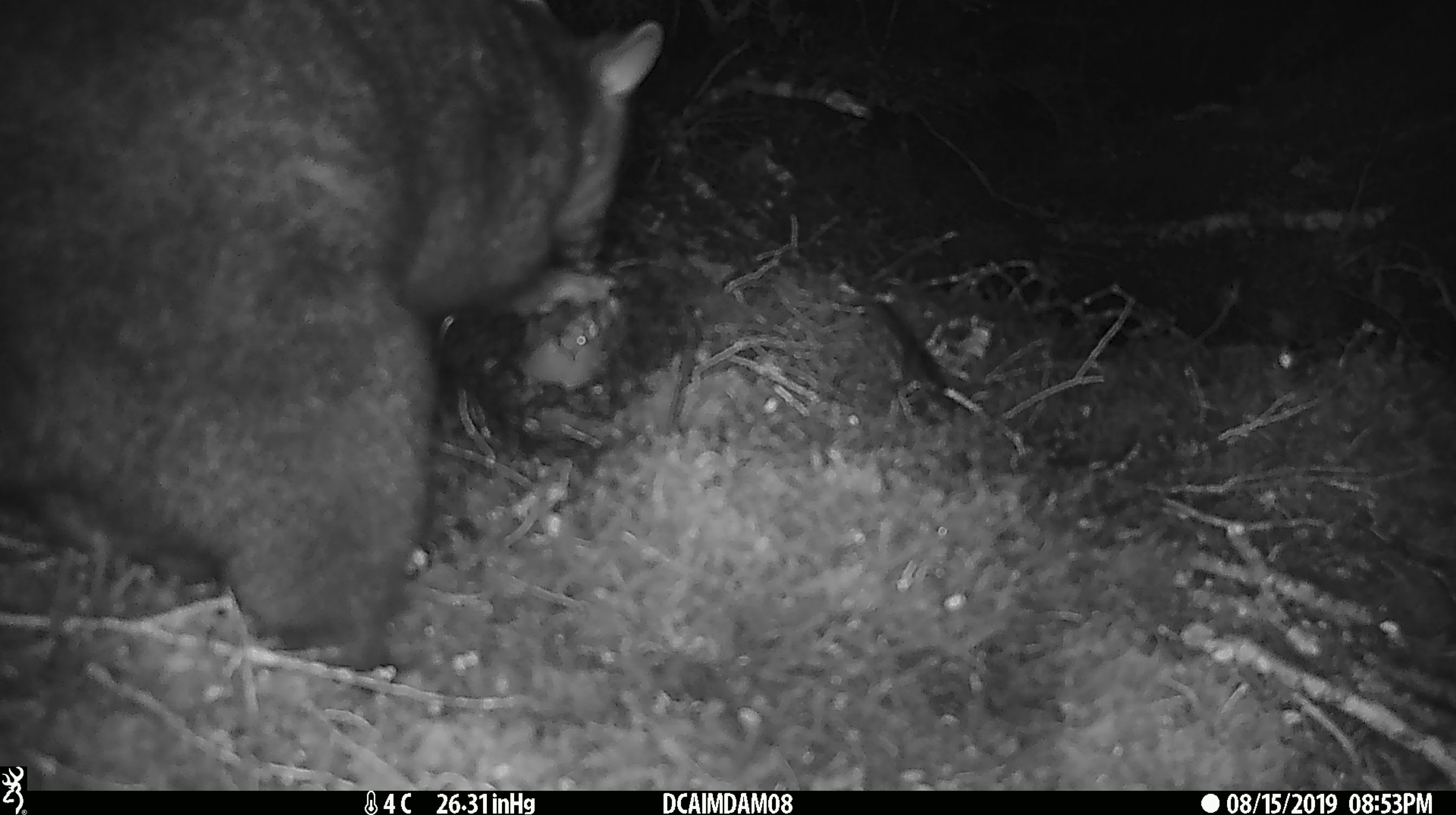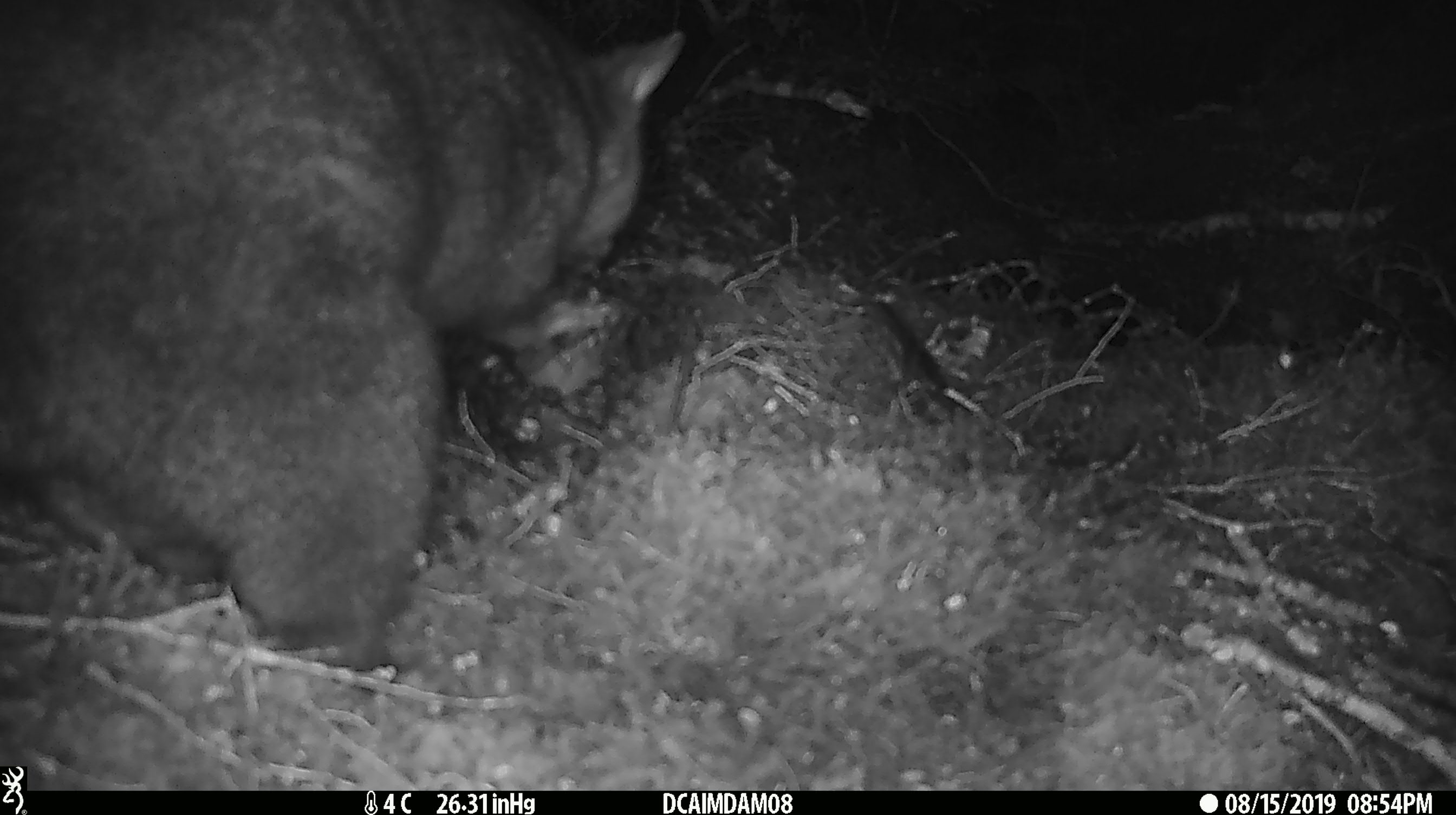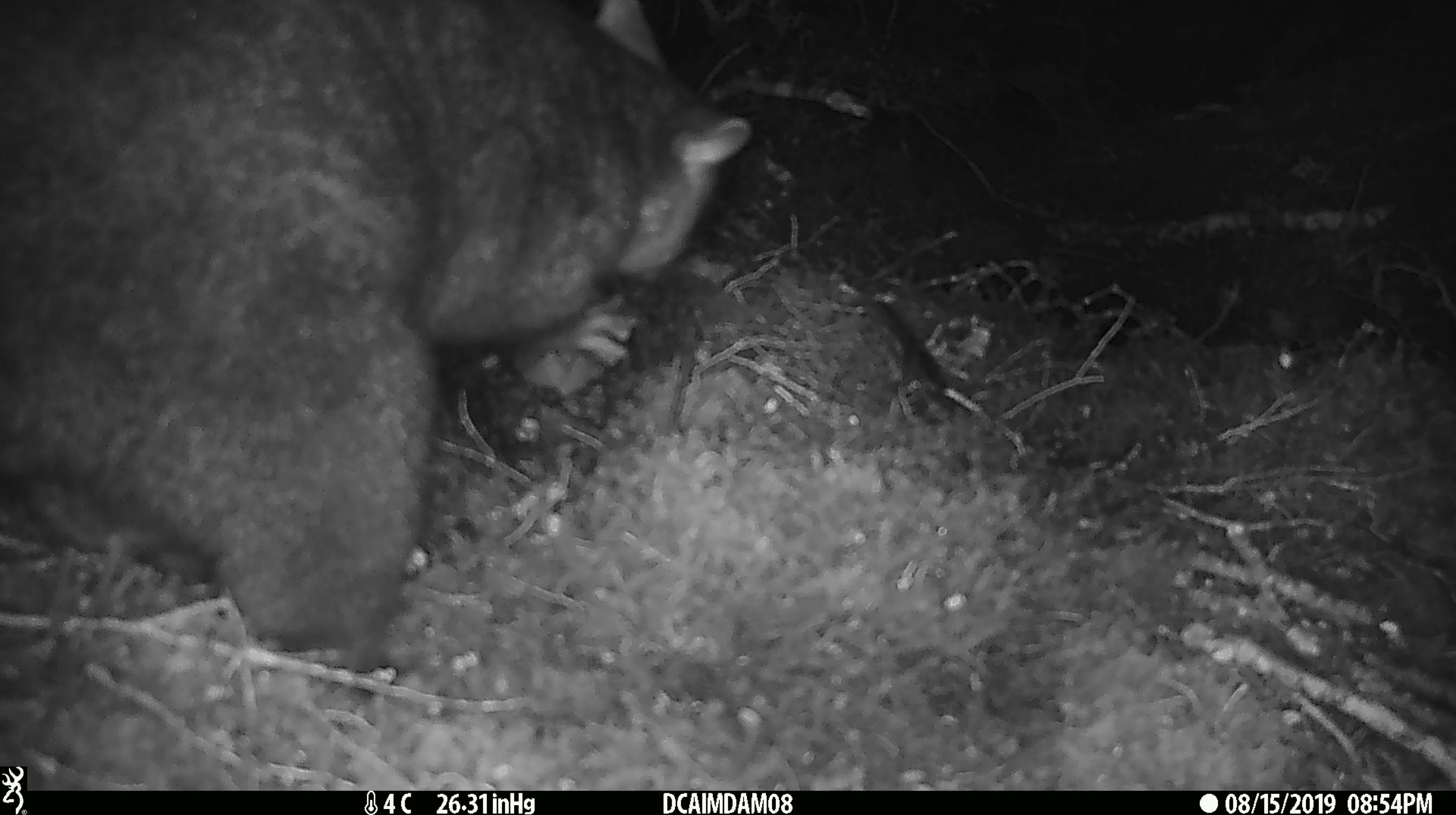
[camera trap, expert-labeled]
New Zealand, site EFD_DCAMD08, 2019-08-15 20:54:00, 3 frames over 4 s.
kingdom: Animalia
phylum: Chordata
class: Mammalia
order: Diprotodontia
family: Phalangeridae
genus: Trichosurus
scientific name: Trichosurus vulpecula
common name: common brushtail possum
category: possum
Possum (common brushtail possum) (Trichosurus vulpecula).